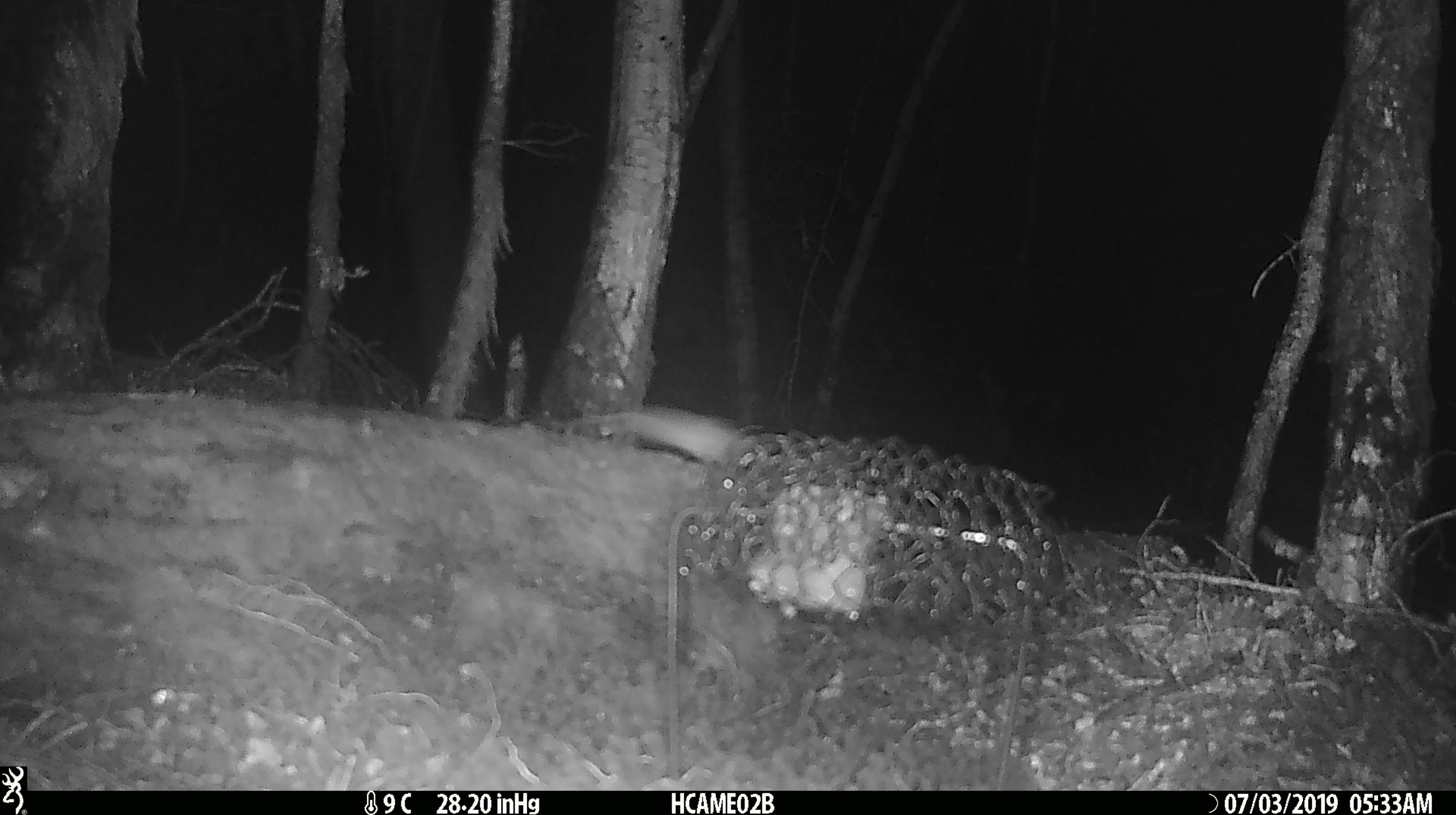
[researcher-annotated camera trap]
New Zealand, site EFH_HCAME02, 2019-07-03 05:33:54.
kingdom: Animalia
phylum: Chordata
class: Mammalia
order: Rodentia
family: Muridae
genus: Mus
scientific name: Mus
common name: mouse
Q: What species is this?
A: Mouse (Mus).